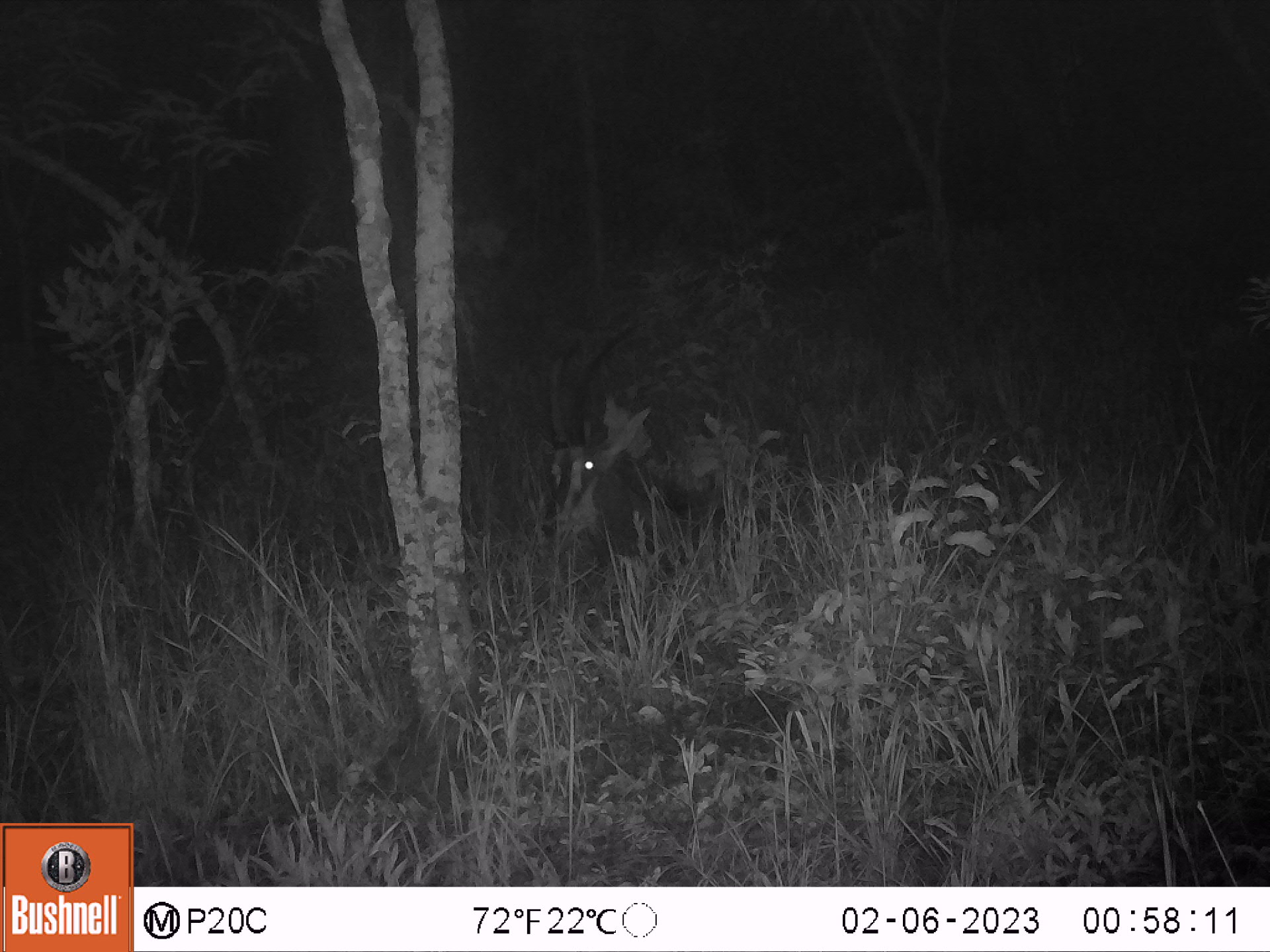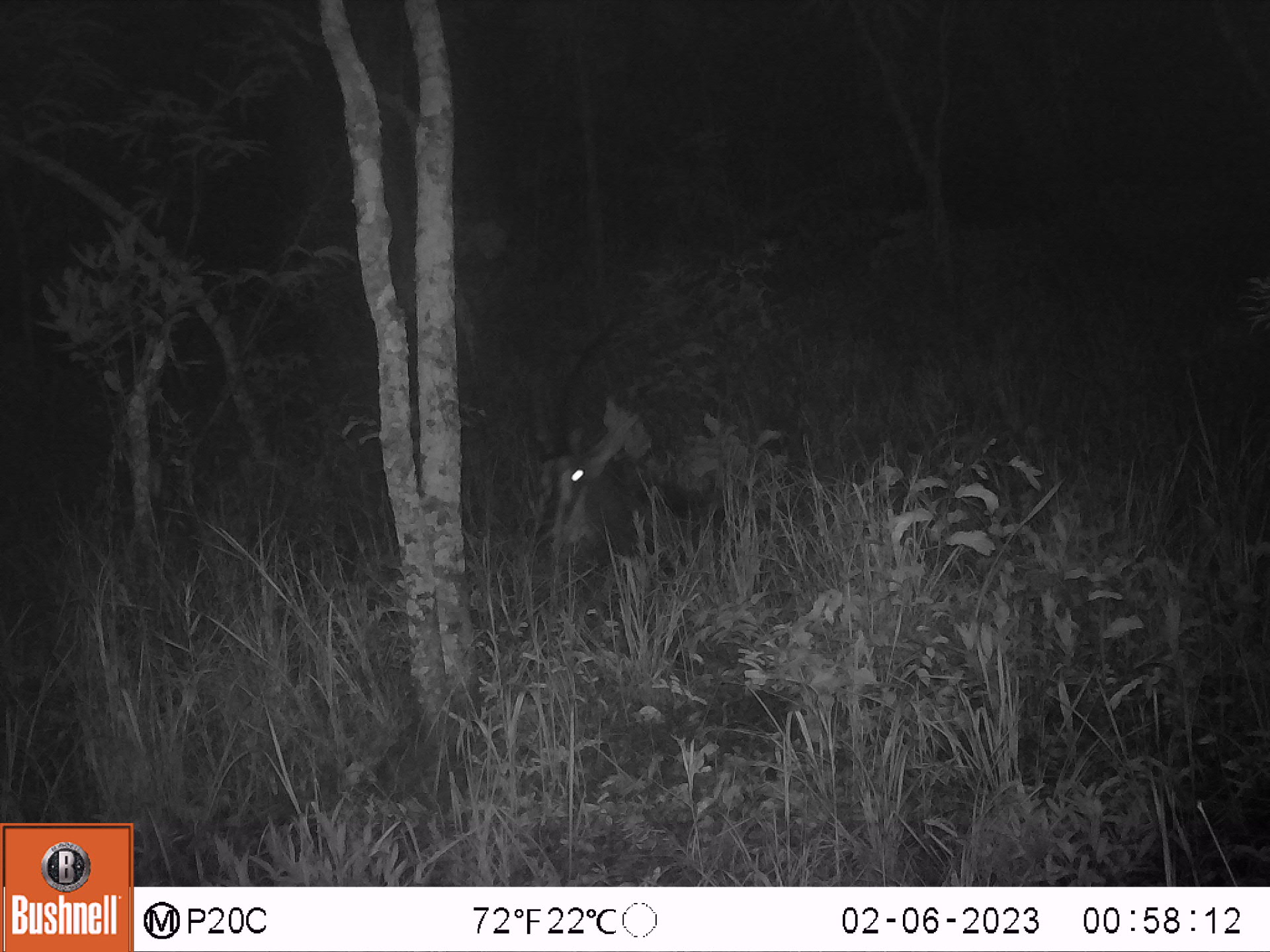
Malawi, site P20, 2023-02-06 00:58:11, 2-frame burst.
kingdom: Animalia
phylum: Chordata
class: Mammalia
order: Artiodactyla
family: Bovidae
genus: Hippotragus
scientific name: Hippotragus niger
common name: sable antelope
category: sable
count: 1